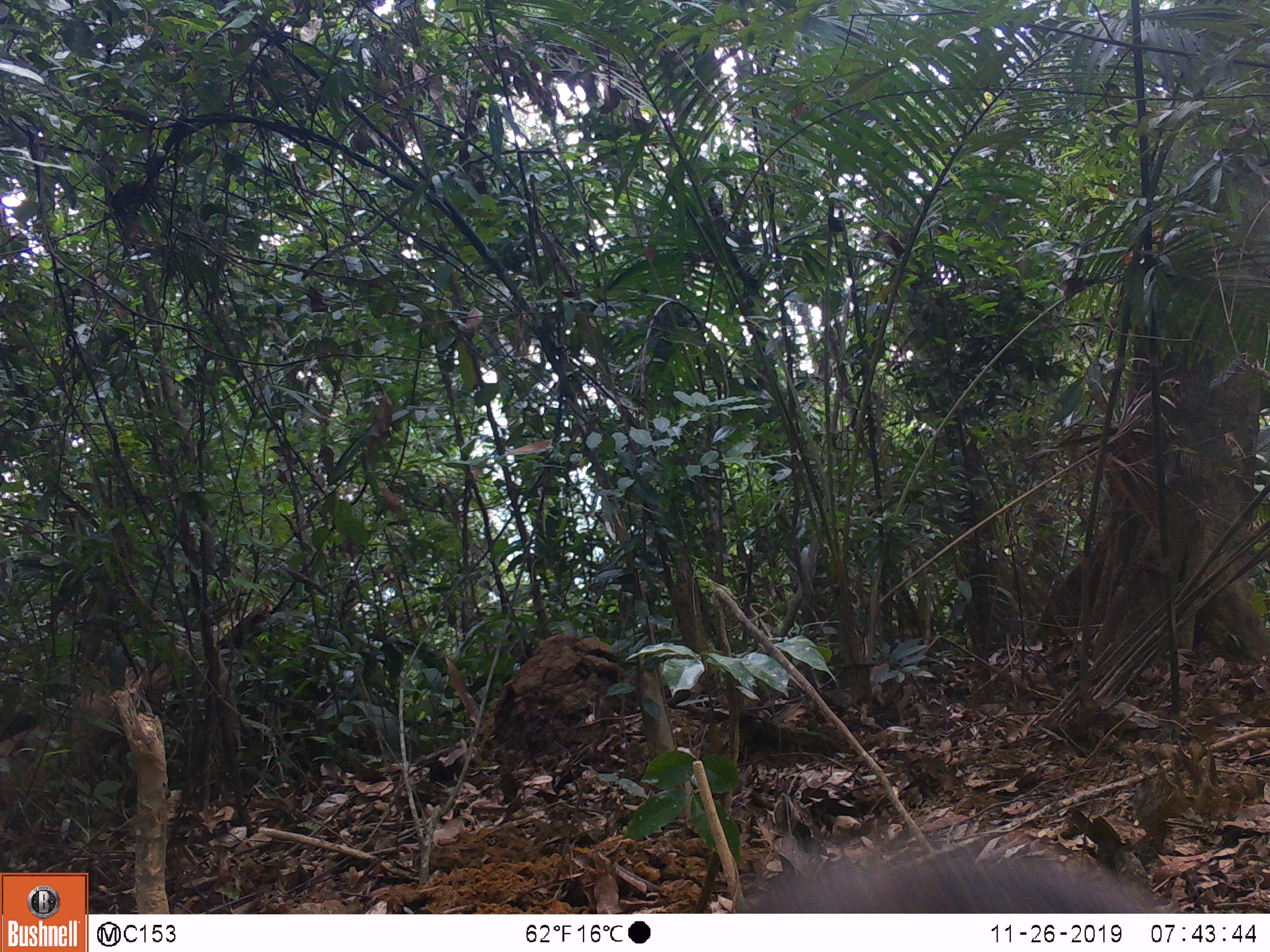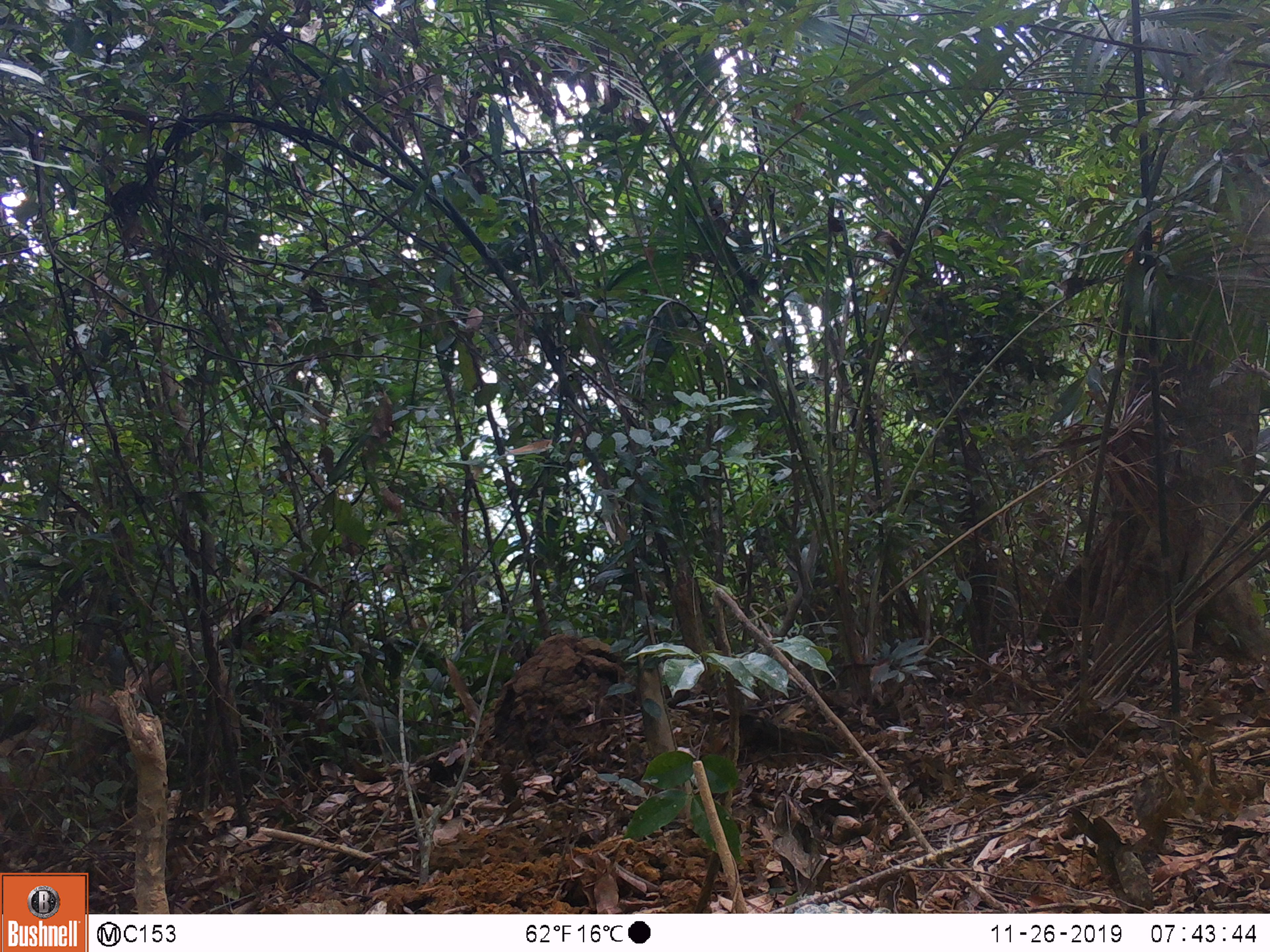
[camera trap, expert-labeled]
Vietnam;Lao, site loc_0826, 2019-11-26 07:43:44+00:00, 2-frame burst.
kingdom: Animalia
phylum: Chordata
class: Mammalia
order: Artiodactyla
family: Suidae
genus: Sus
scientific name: Sus scrofa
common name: eurasian wild pig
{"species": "eurasian wild pig (Sus scrofa)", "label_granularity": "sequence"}